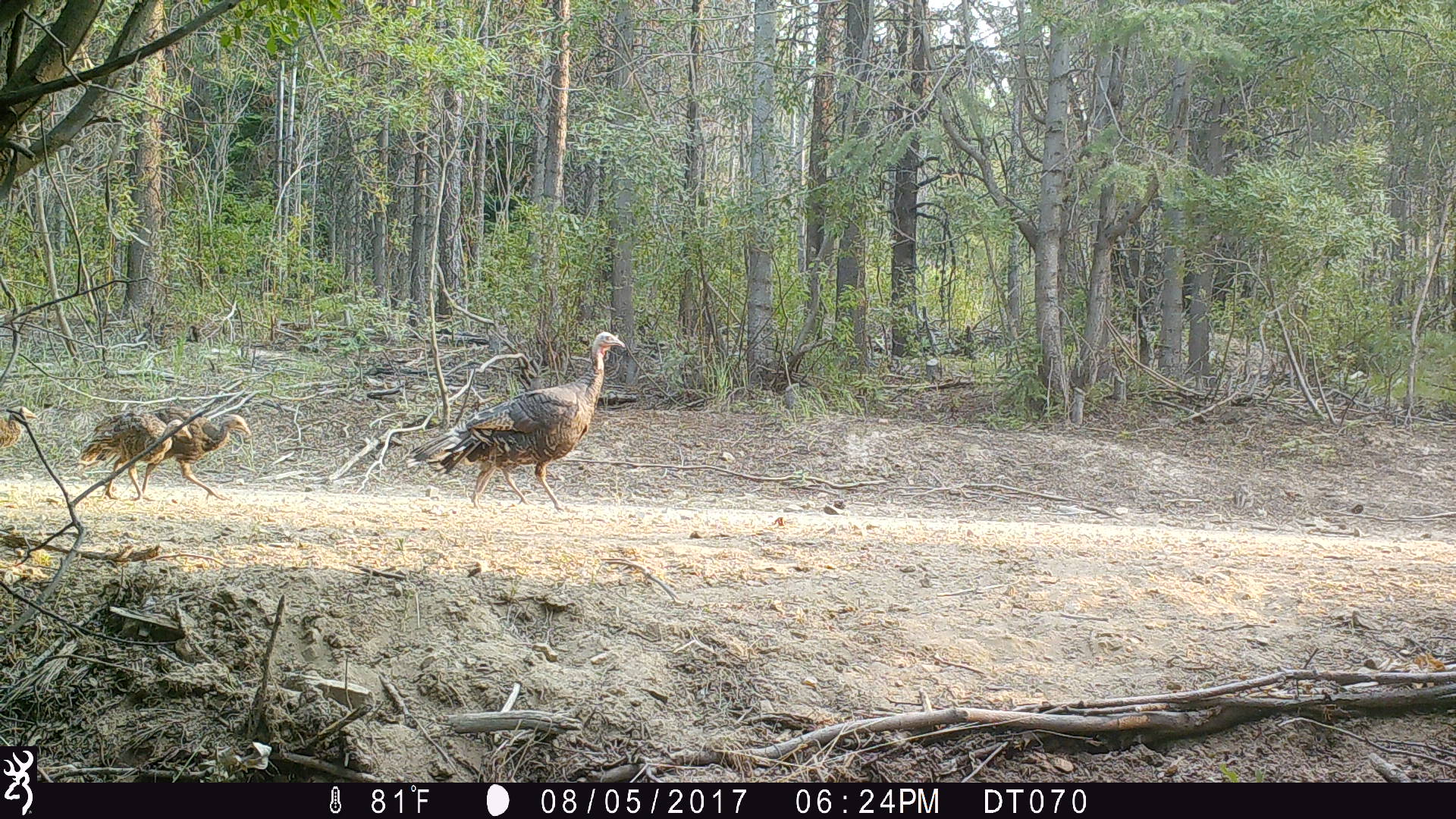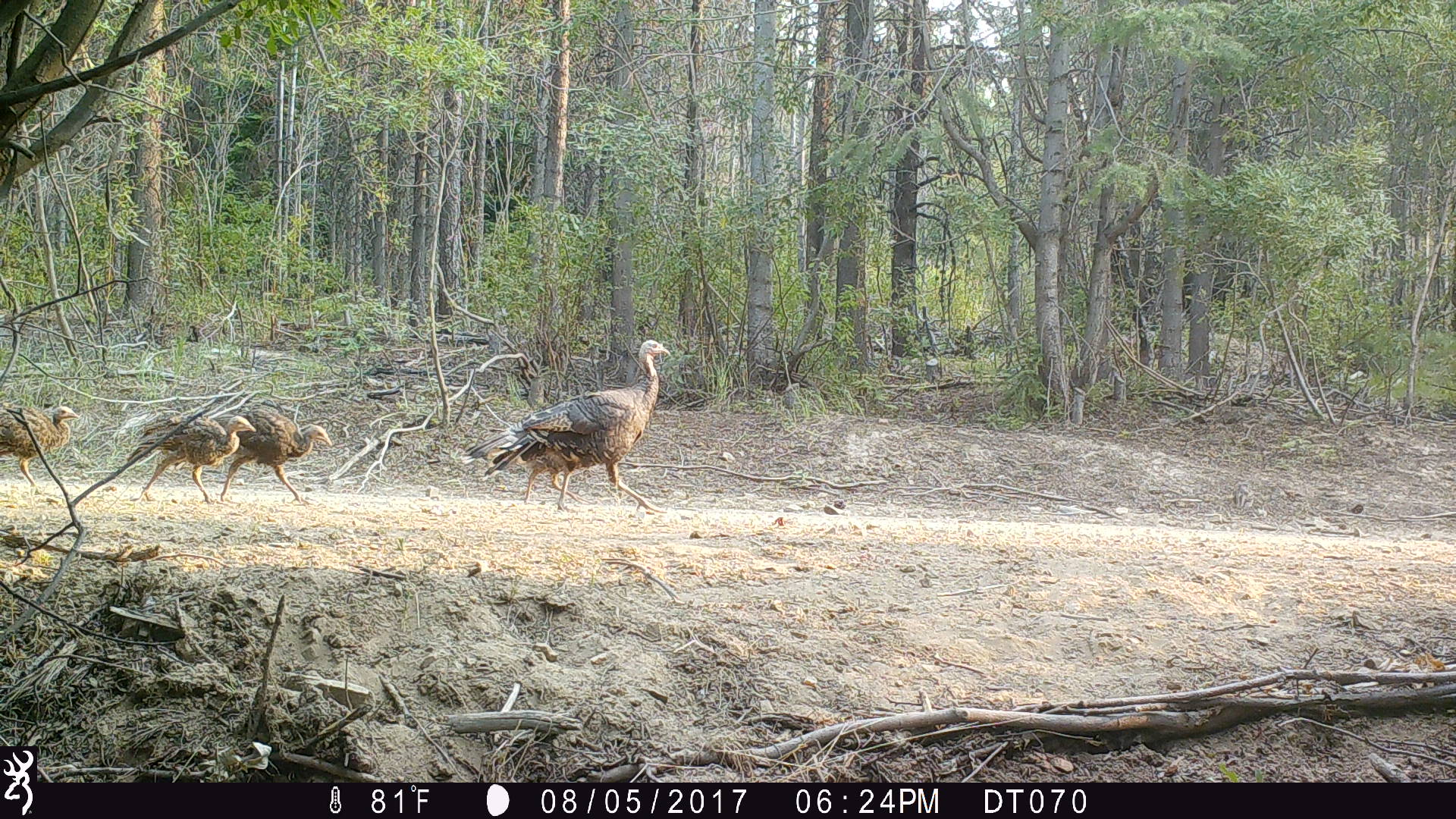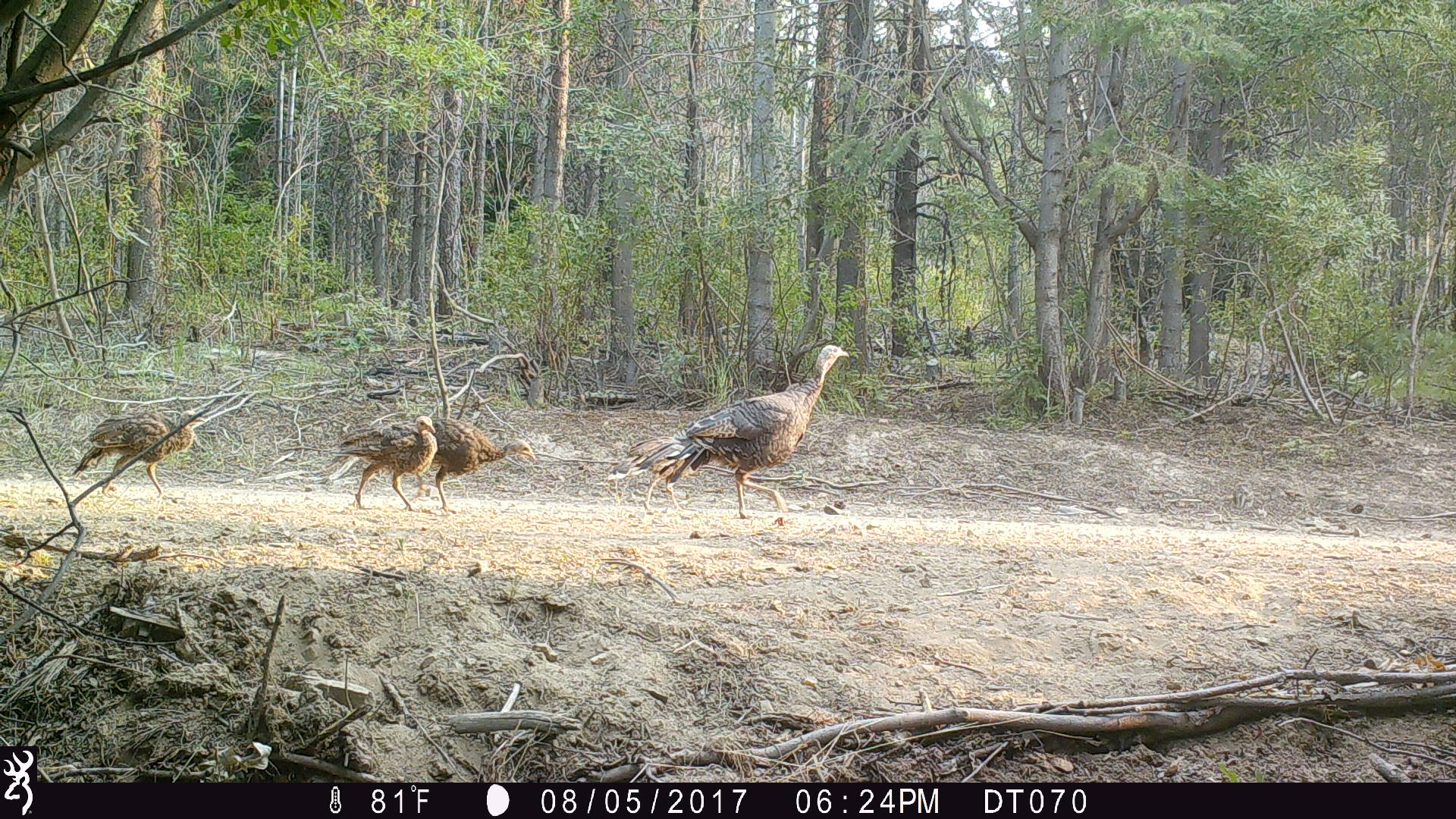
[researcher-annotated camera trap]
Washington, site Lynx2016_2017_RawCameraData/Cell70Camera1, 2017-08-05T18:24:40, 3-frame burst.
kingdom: Animalia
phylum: Chordata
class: Aves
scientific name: Aves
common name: birds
Aves (birds). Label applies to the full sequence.